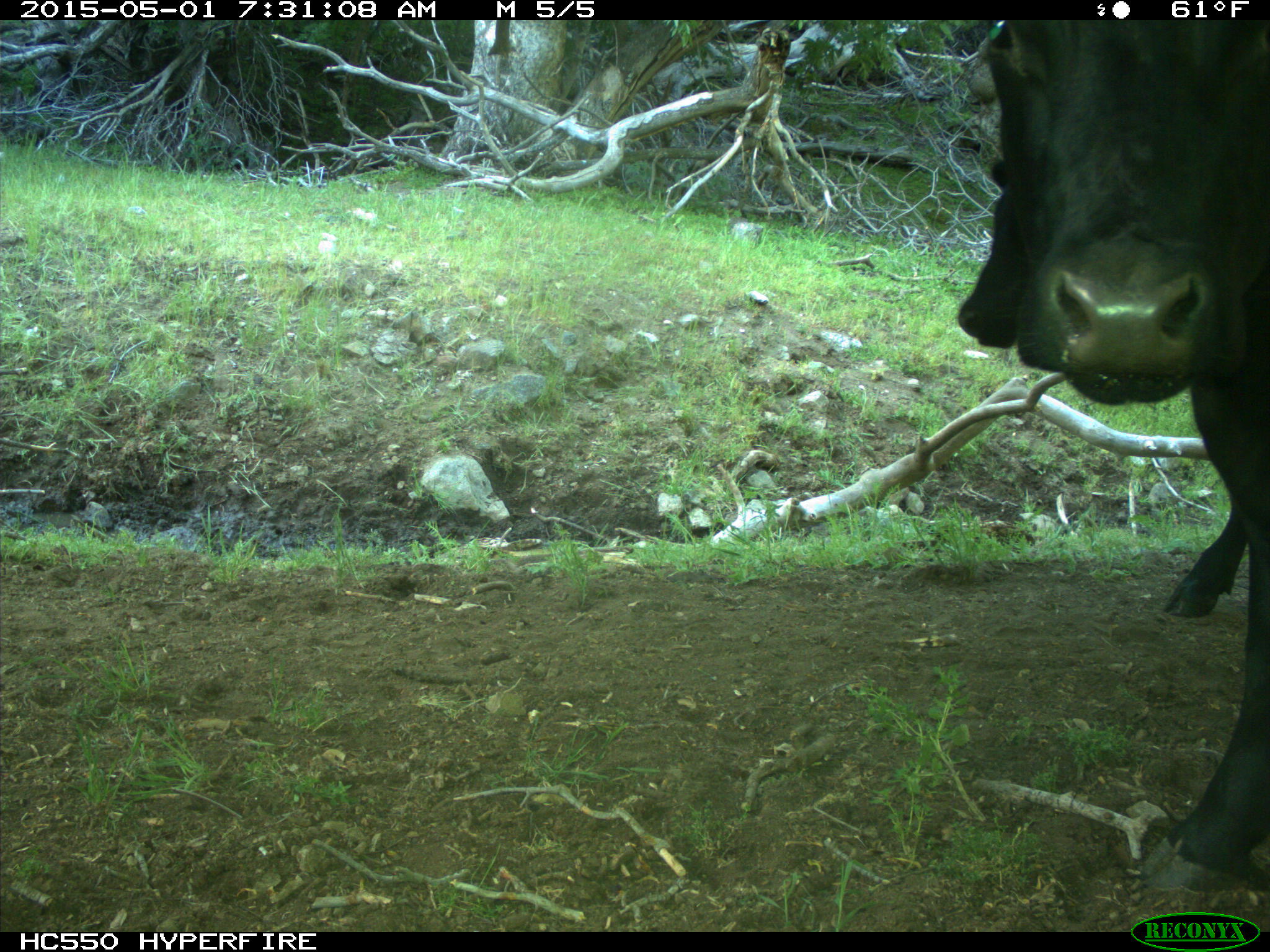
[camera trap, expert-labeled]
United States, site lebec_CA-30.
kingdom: Animalia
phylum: Chordata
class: Mammalia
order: Artiodactyla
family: Bovidae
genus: Bos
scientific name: Bos taurus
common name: domestic cow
Bos taurus (domestic cow).